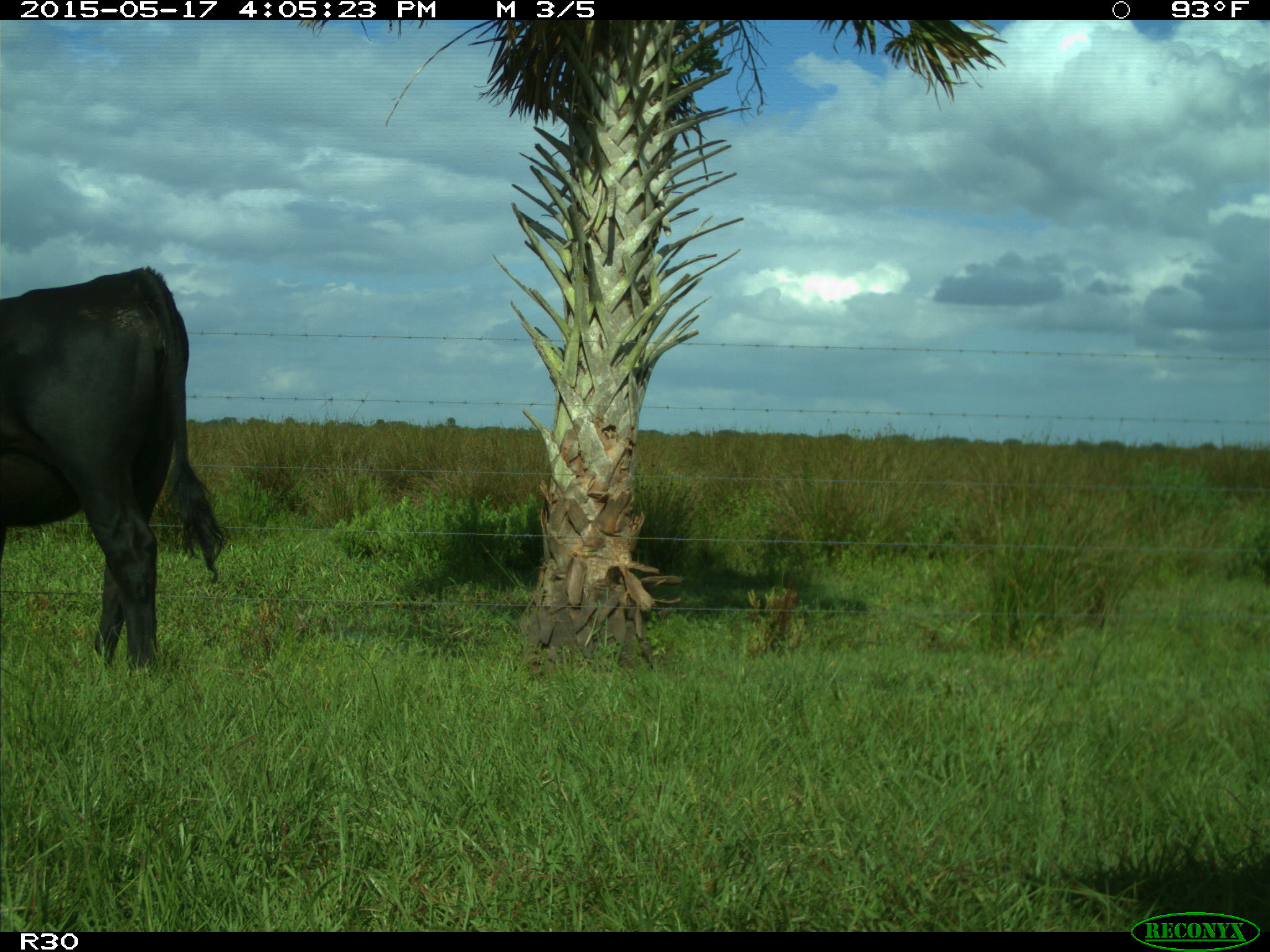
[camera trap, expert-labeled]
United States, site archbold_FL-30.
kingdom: Animalia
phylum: Chordata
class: Mammalia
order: Artiodactyla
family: Bovidae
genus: Bos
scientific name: Bos taurus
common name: domestic cow